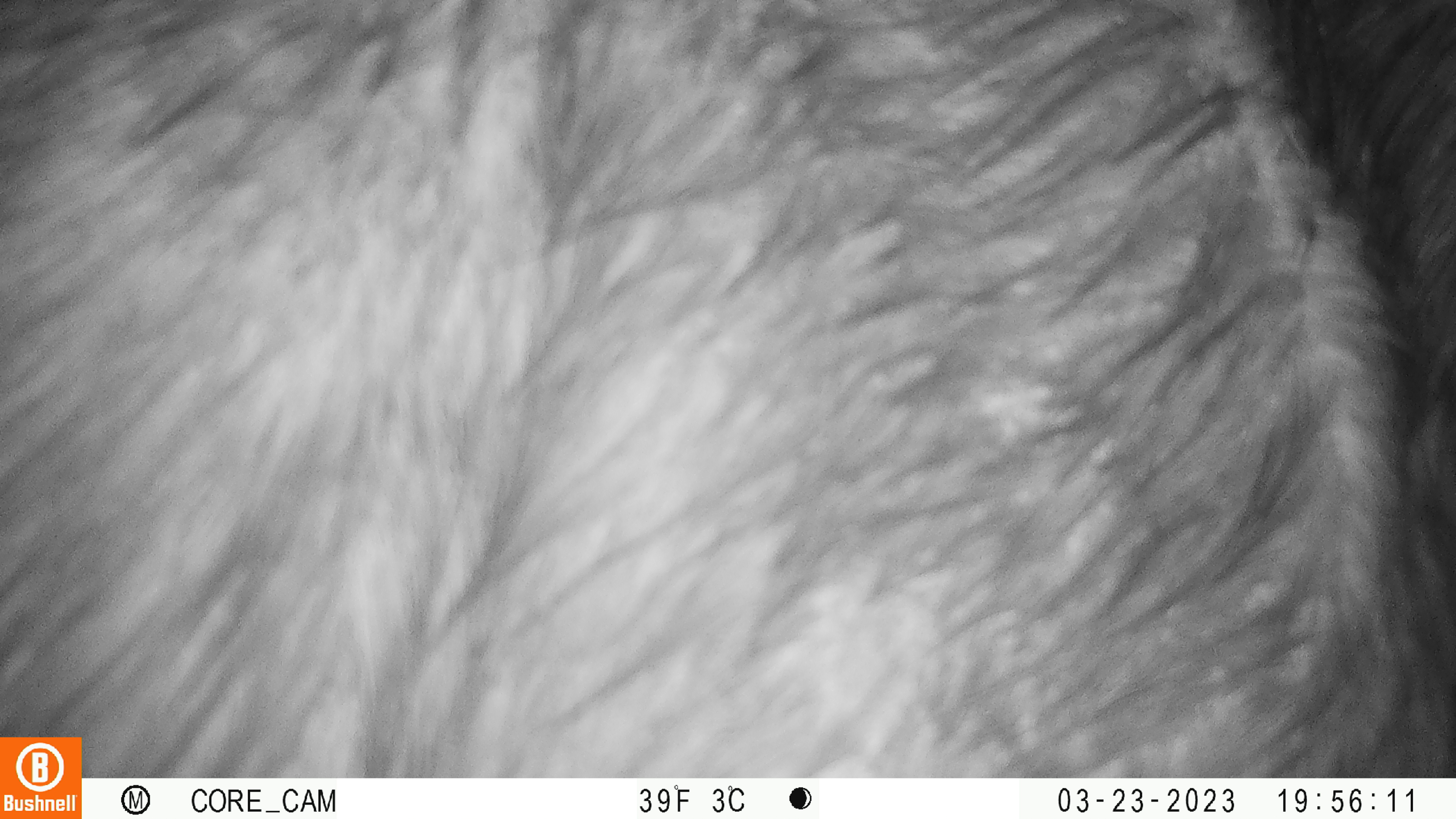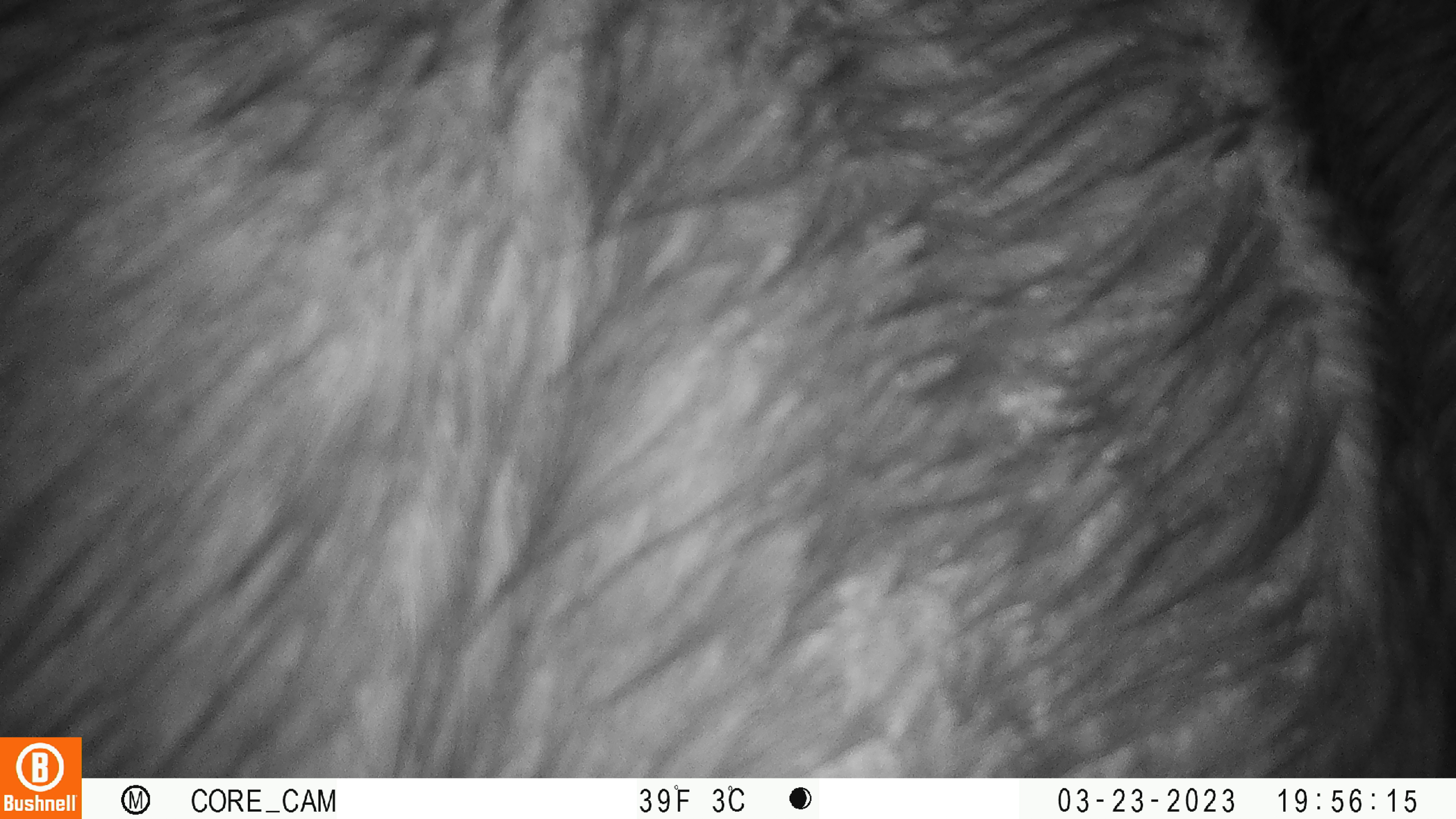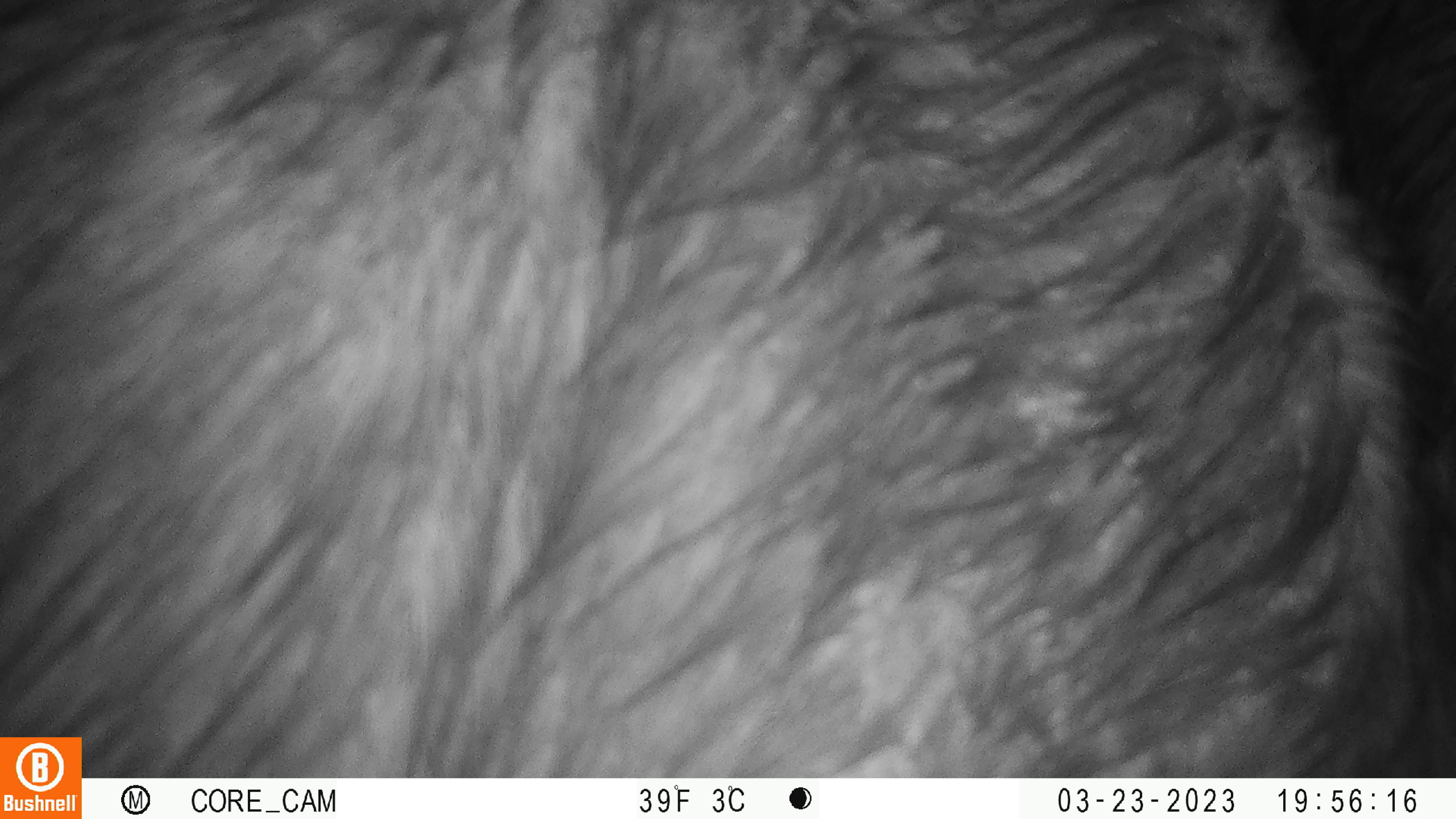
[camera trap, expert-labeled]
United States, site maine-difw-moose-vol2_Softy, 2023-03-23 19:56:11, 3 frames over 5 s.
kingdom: Animalia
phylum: Chordata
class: Mammalia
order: Artiodactyla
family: Cervidae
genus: Alces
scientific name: Alces alces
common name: moose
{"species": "moose (Alces alces)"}